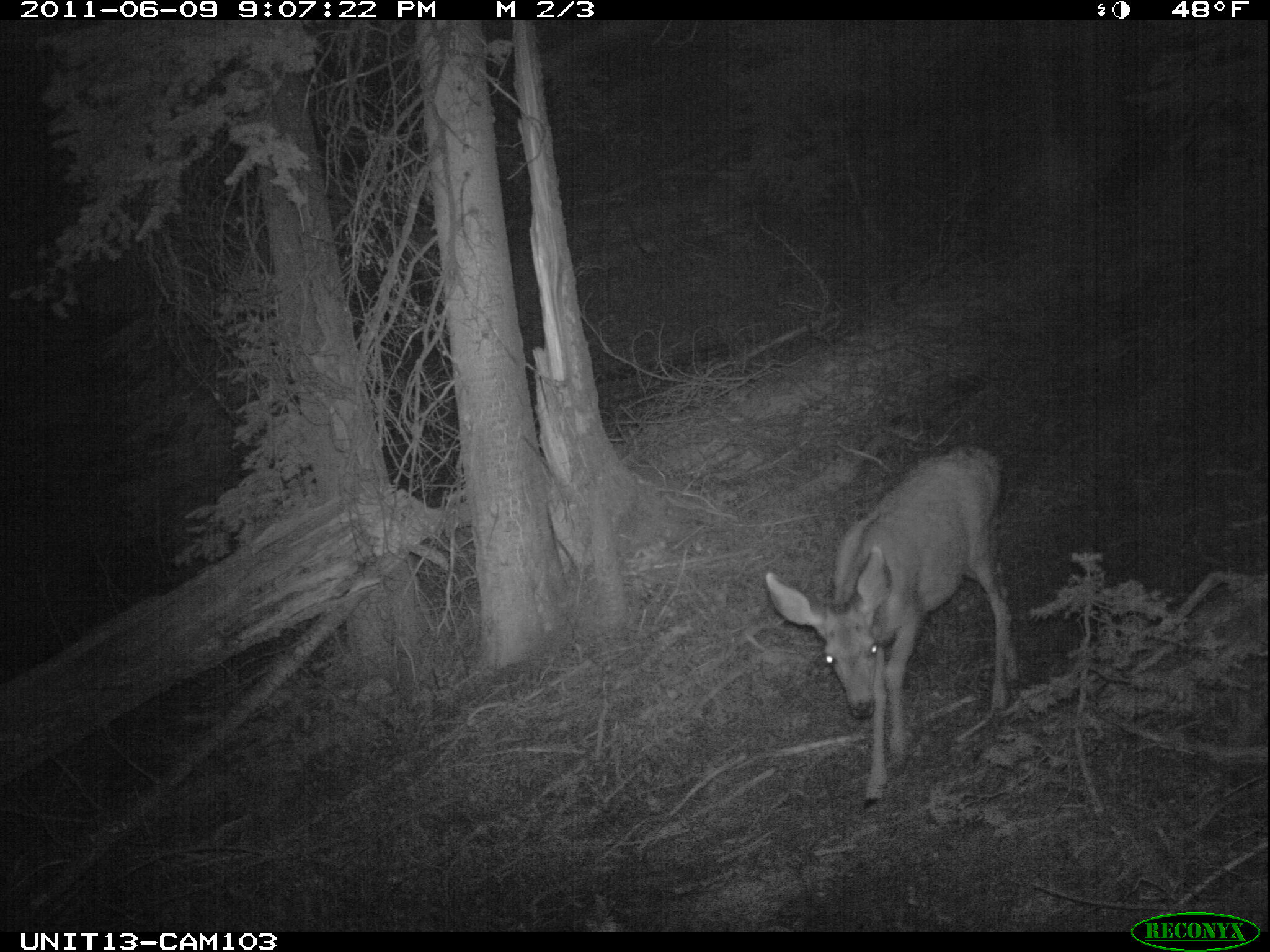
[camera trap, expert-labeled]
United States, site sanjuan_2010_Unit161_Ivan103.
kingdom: Animalia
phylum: Chordata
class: Mammalia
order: Artiodactyla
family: Cervidae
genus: Odocoileus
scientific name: Odocoileus hemionus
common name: mule deer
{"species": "Odocoileus hemionus (mule deer)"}